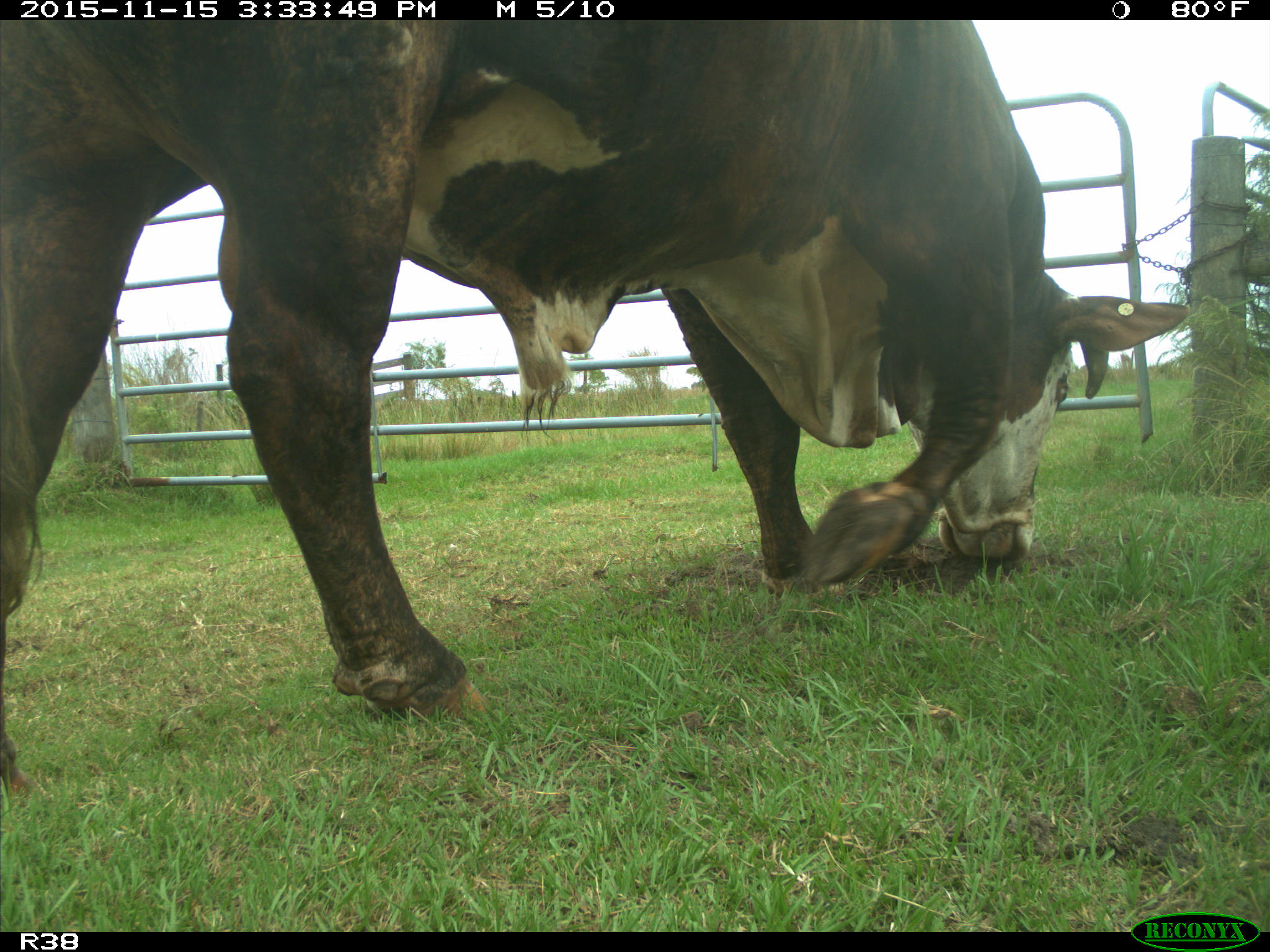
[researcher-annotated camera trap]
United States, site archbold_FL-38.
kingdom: Animalia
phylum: Chordata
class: Mammalia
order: Artiodactyla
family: Bovidae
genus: Bos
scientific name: Bos taurus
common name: domestic cow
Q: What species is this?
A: Bos taurus (domestic cow).